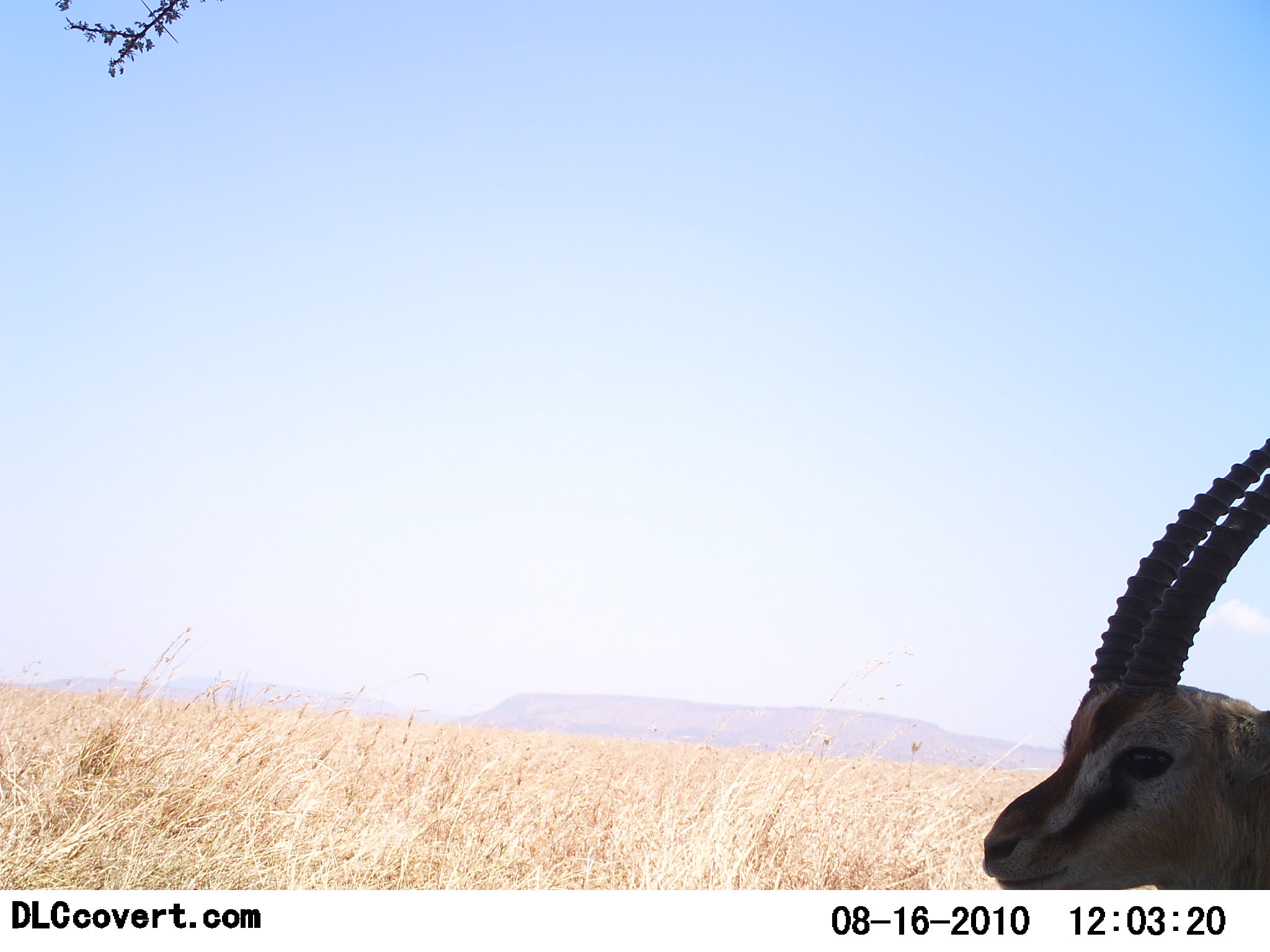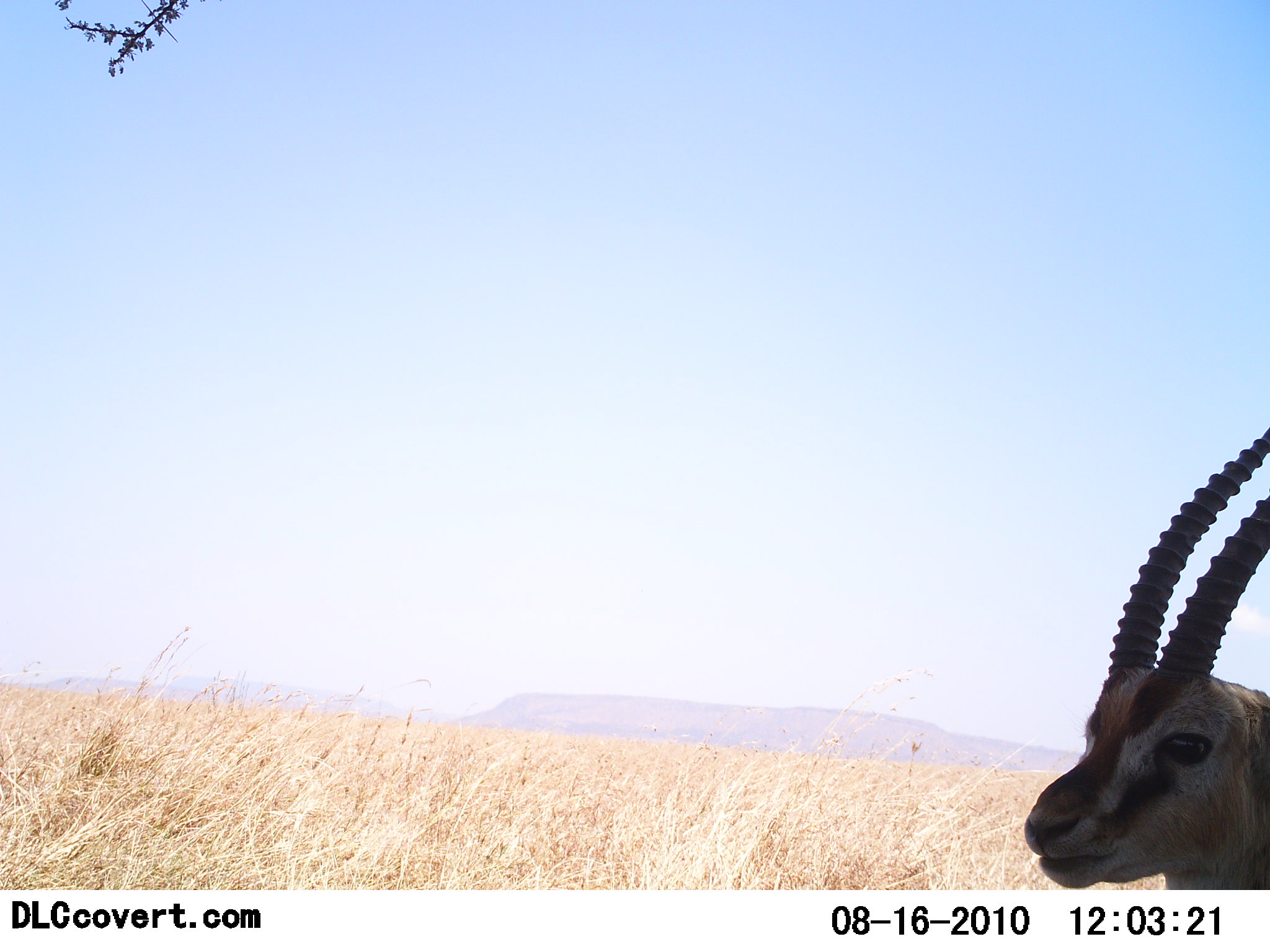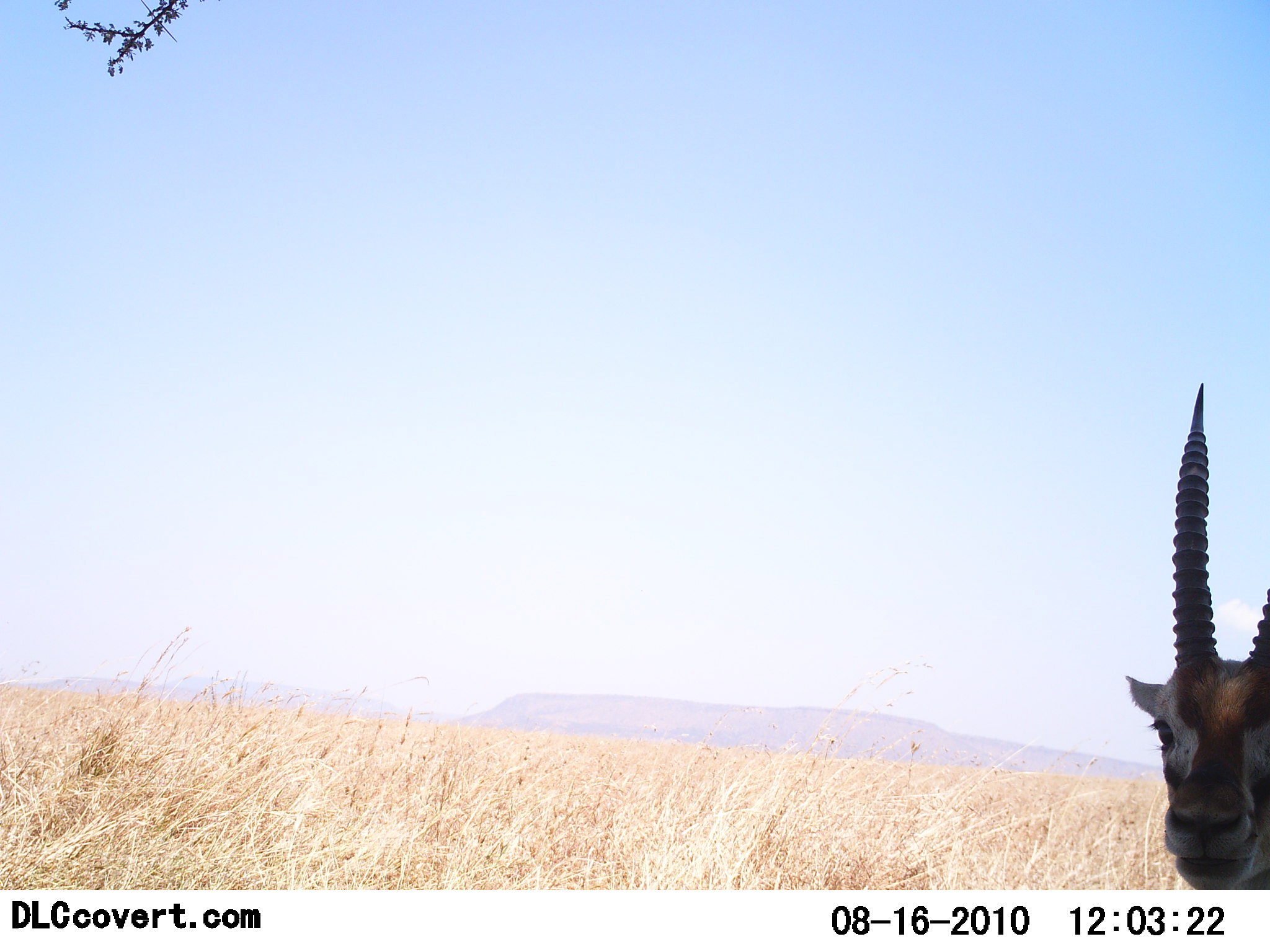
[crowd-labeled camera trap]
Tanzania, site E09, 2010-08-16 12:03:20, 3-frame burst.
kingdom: Animalia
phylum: Chordata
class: Mammalia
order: Artiodactyla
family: Bovidae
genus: Eudorcas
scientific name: Eudorcas thomsonii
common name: thomson's gazelle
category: gazellethomsons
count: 1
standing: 88%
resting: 0%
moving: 6%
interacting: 6%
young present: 0%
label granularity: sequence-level